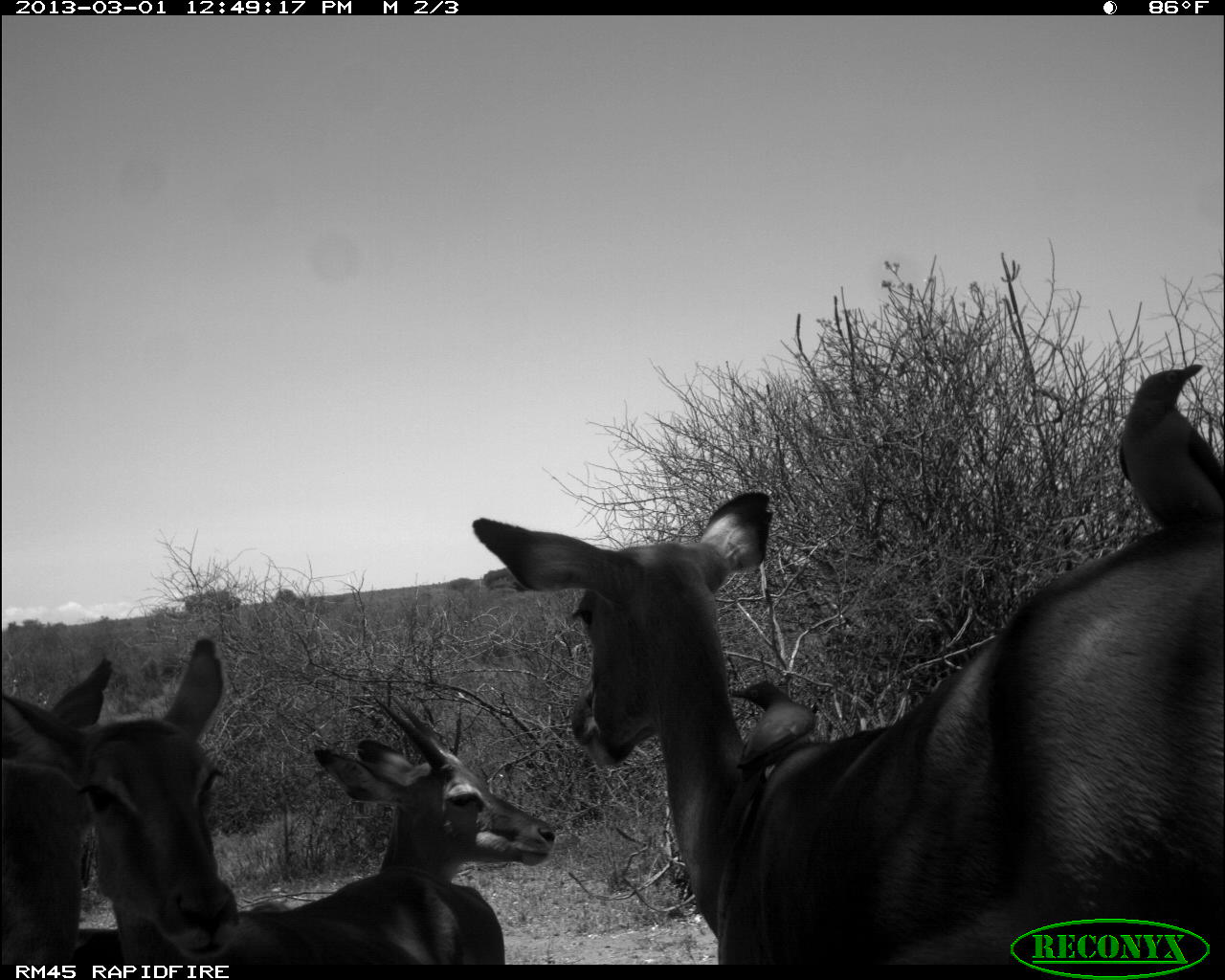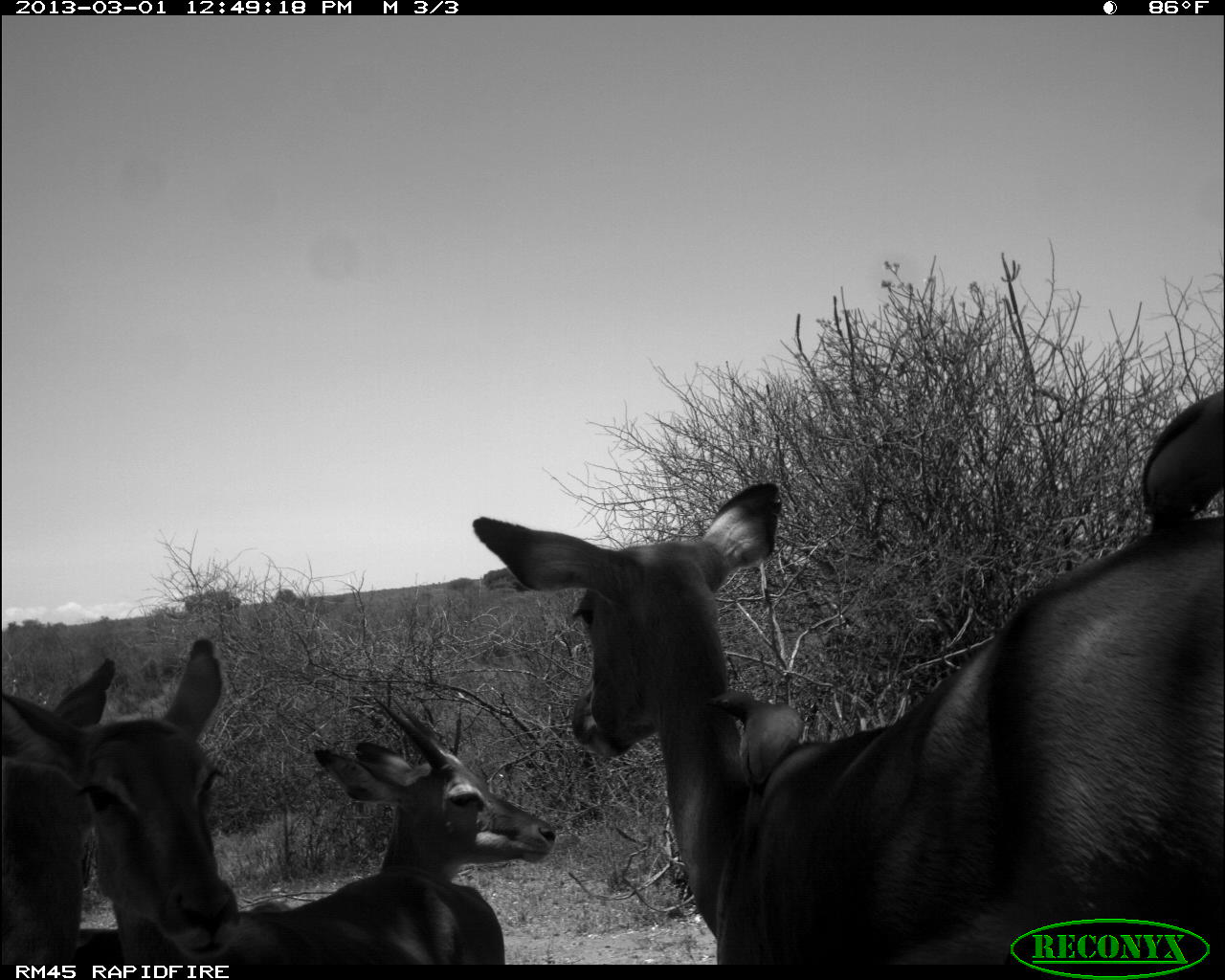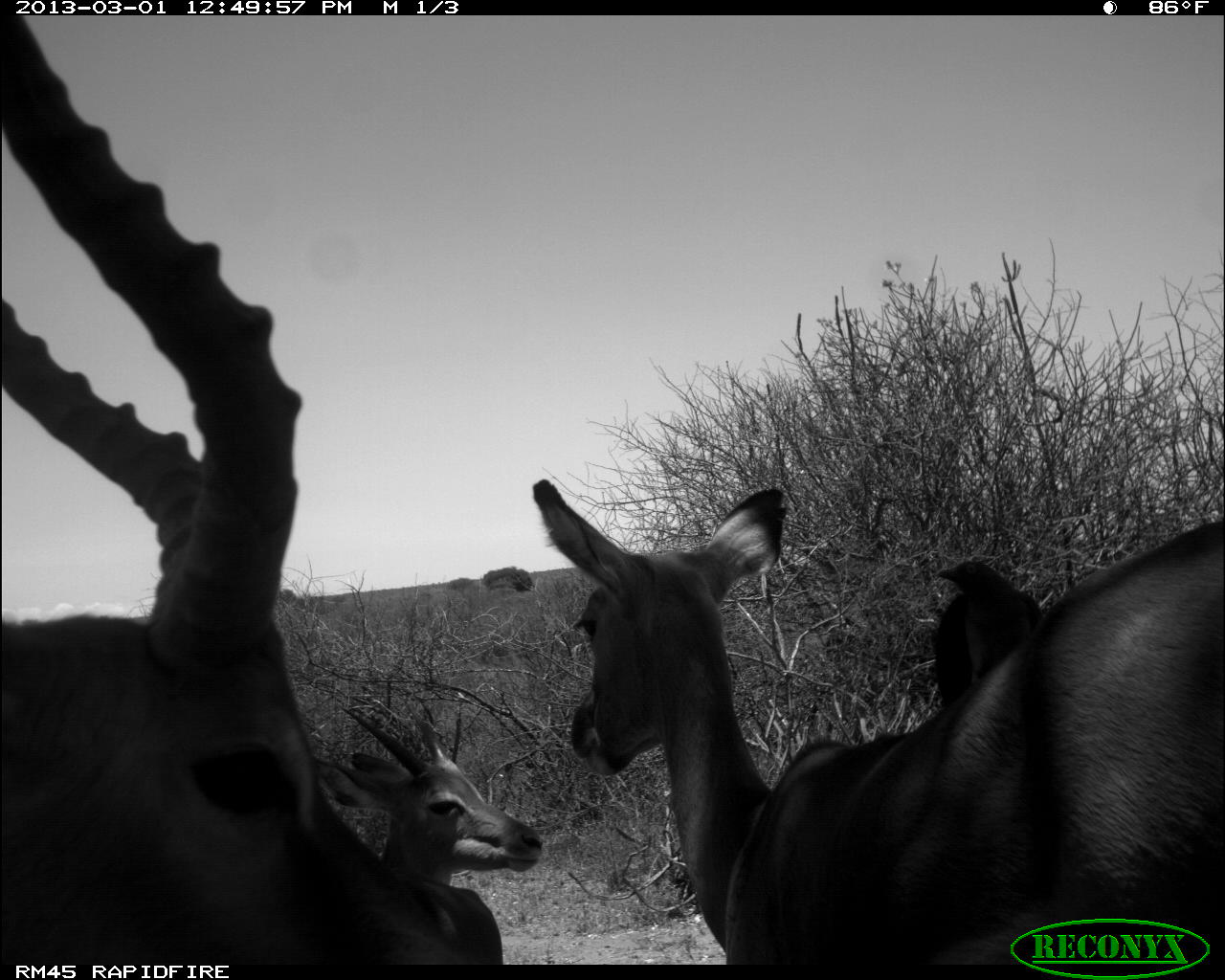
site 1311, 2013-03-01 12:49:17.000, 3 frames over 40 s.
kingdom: Animalia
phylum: Chordata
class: Mammalia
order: Artiodactyla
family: Bovidae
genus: Aepyceros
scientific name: Aepyceros melampus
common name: impala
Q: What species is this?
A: Aepyceros melampus (impala).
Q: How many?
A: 4.